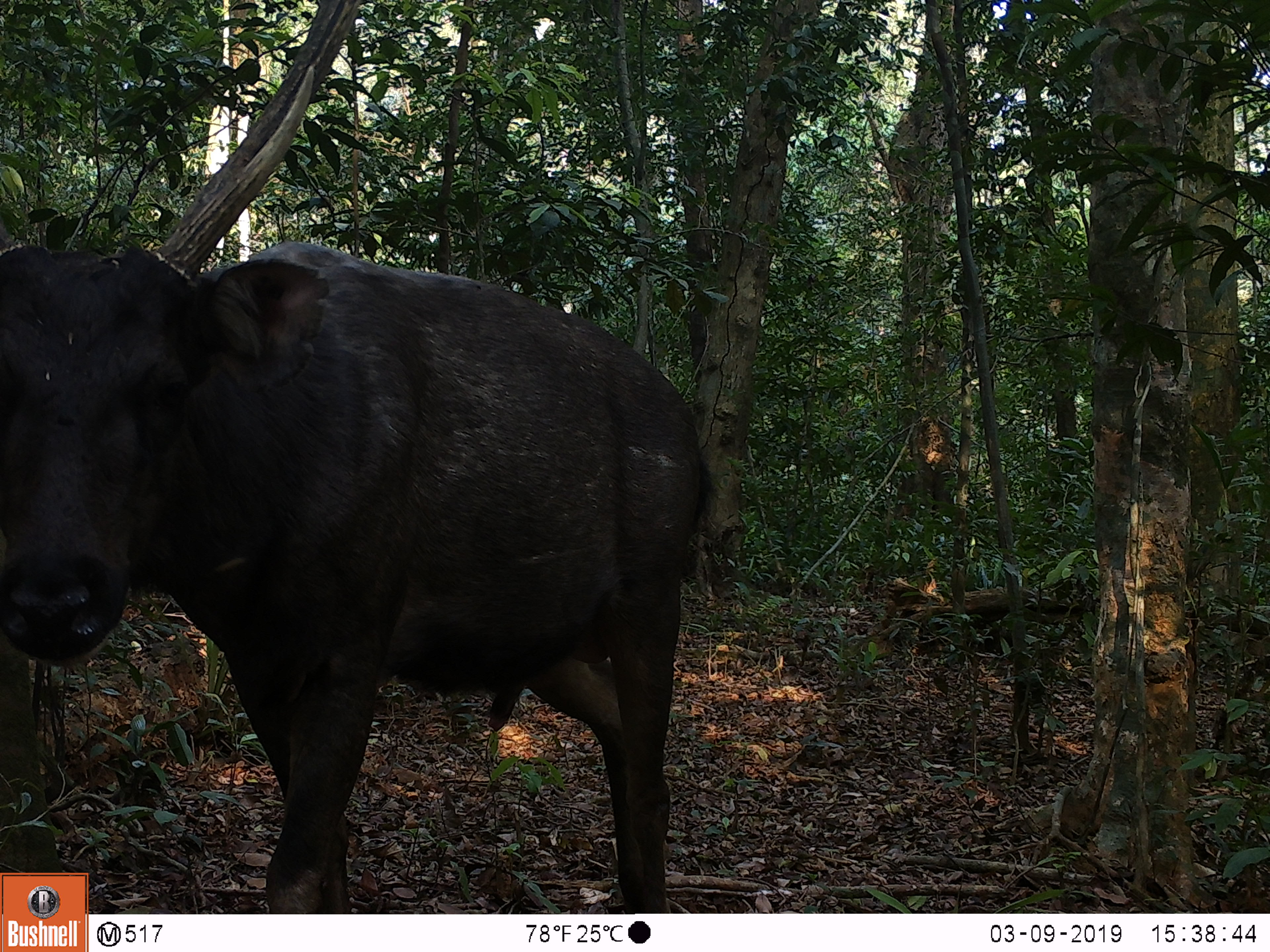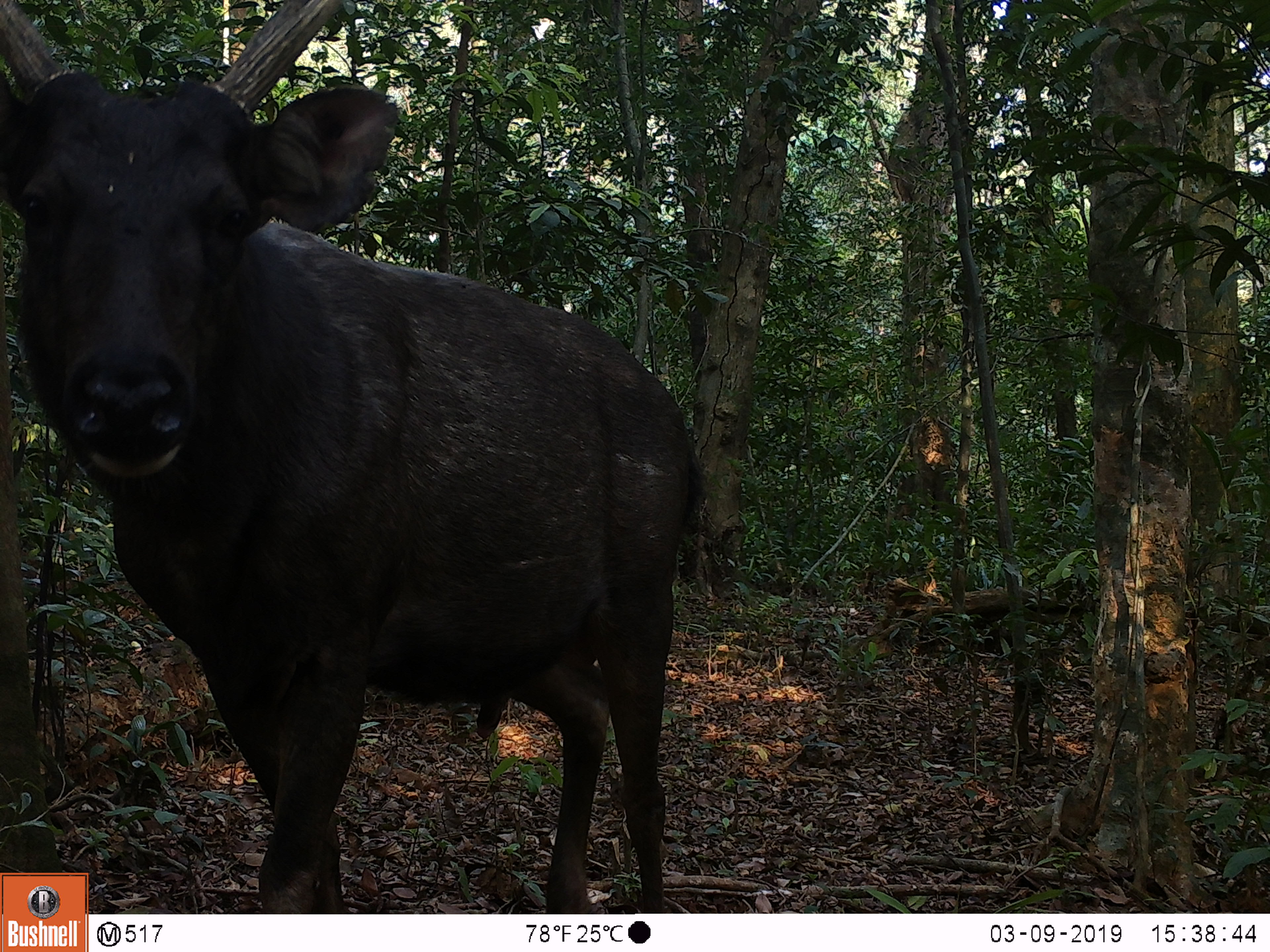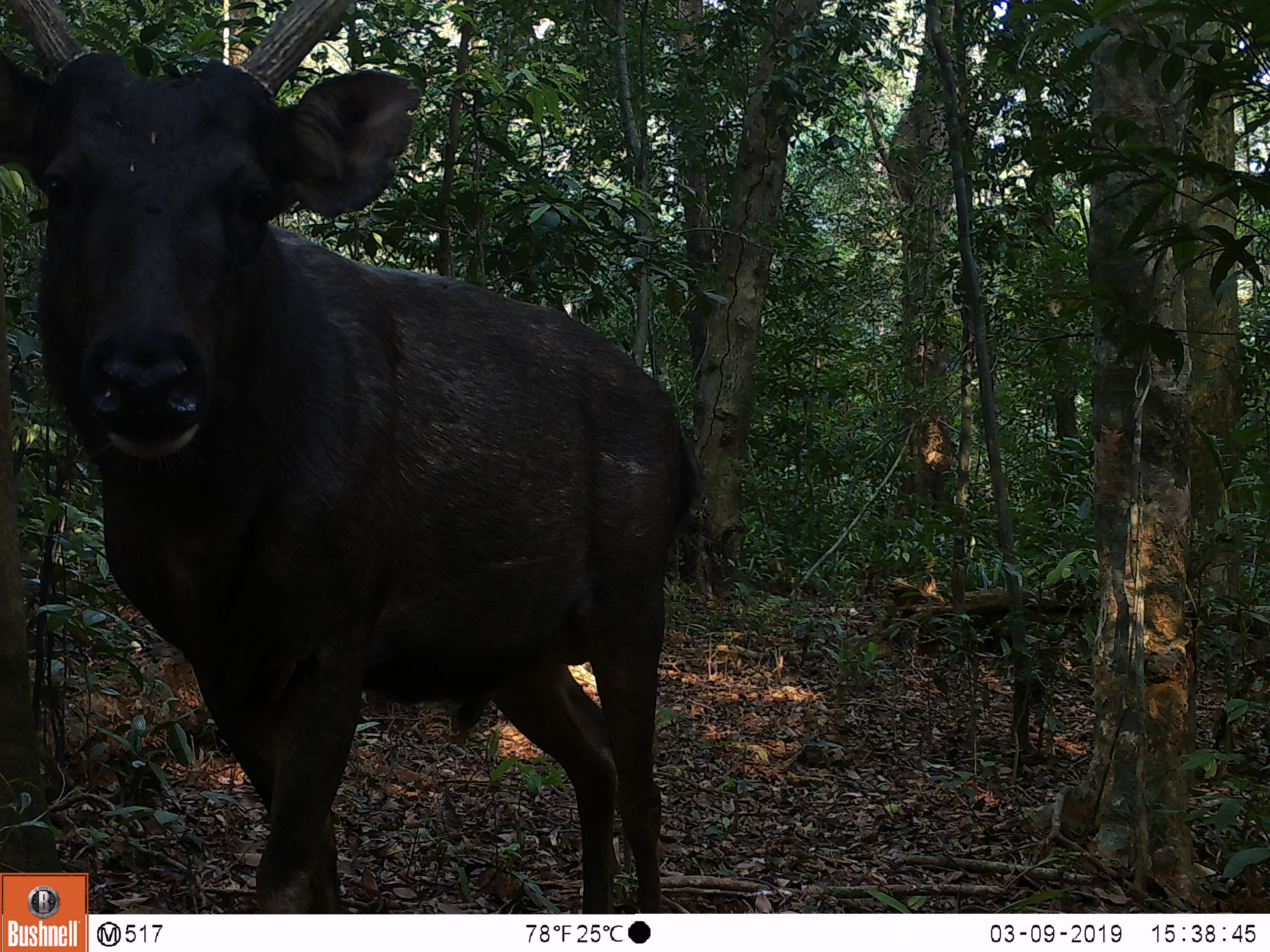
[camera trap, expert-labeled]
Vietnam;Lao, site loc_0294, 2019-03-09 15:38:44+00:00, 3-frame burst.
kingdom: Animalia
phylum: Chordata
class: Mammalia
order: Artiodactyla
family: Cervidae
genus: Rusa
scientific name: Rusa unicolor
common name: sambar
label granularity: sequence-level